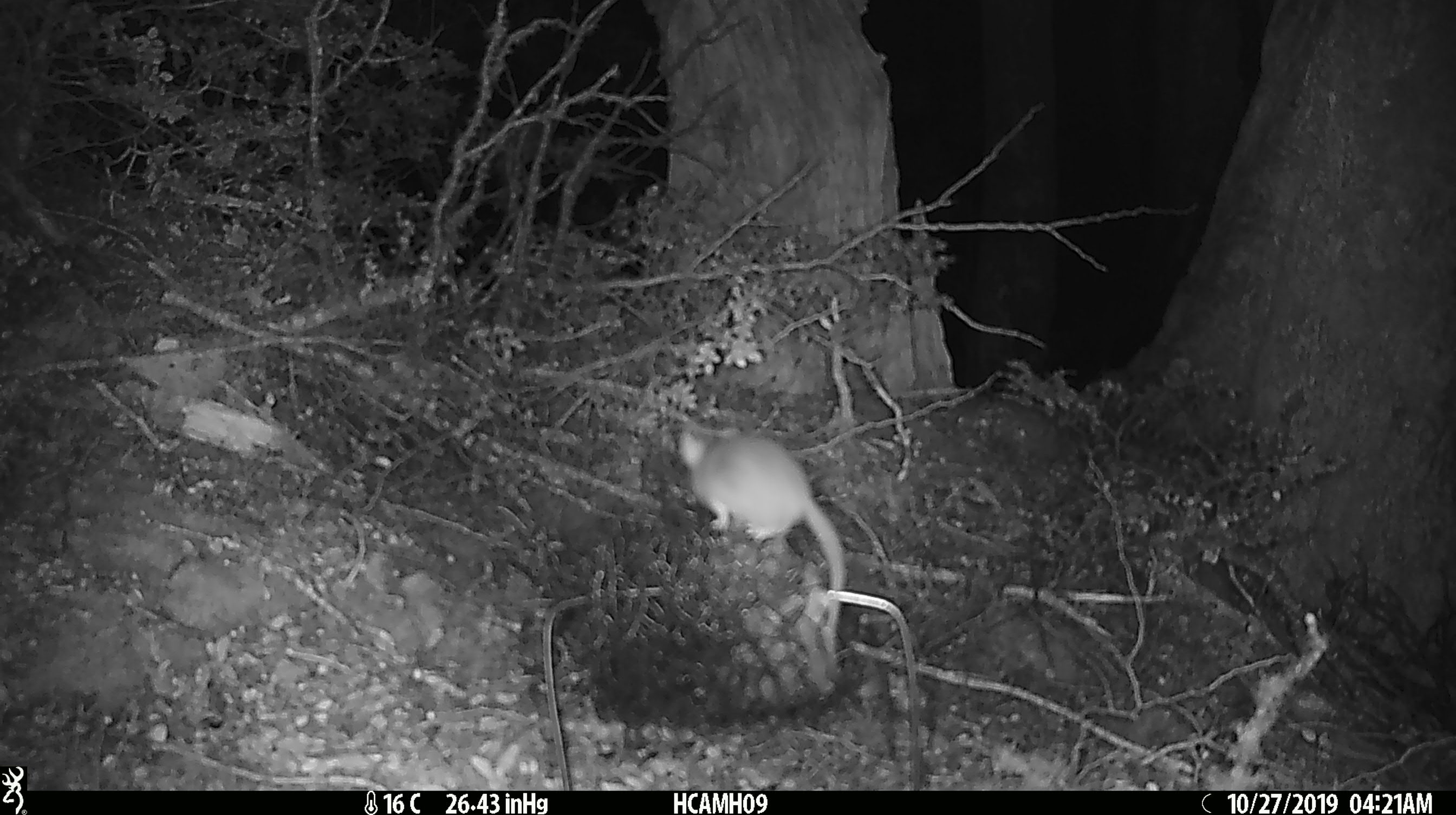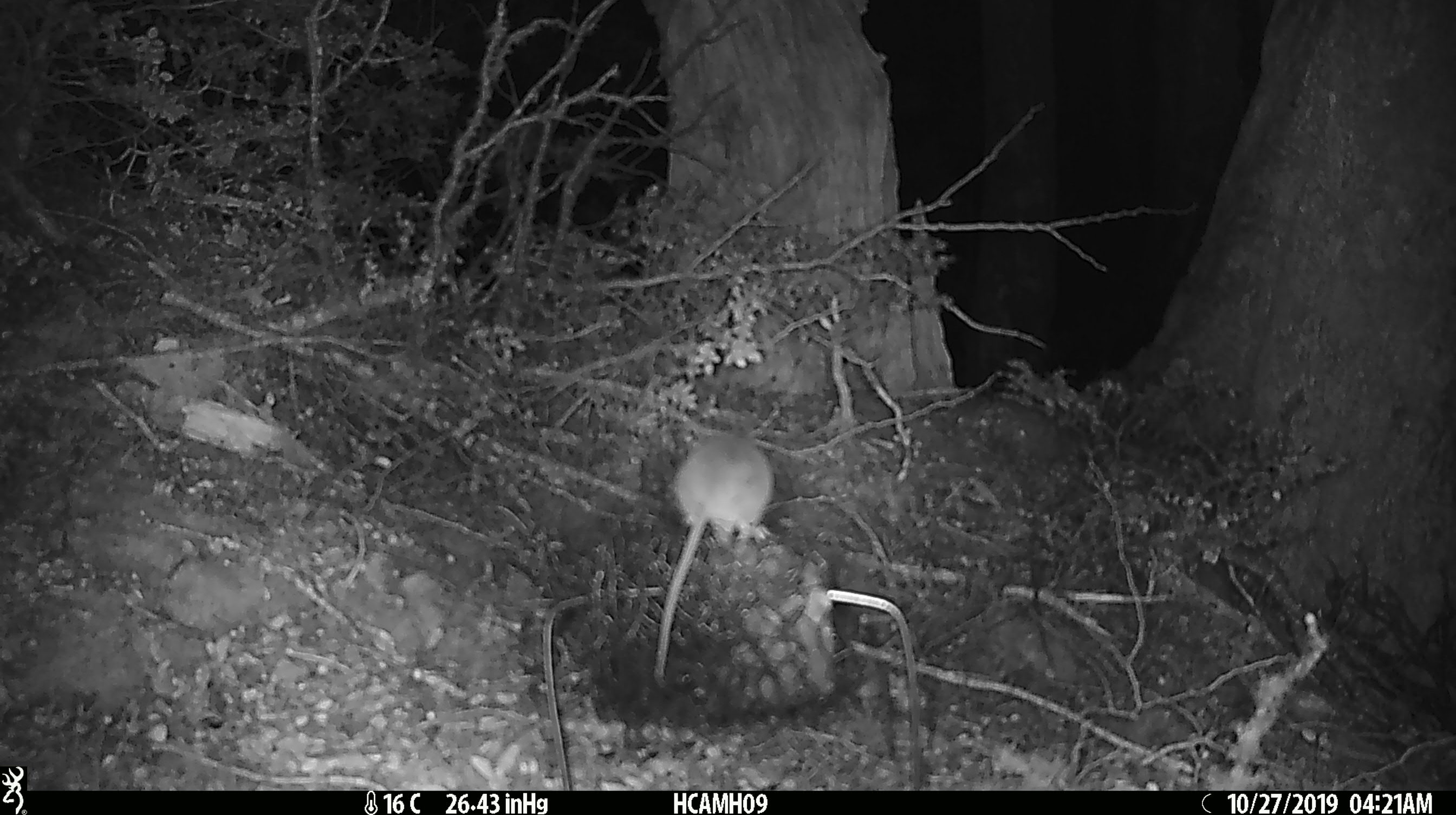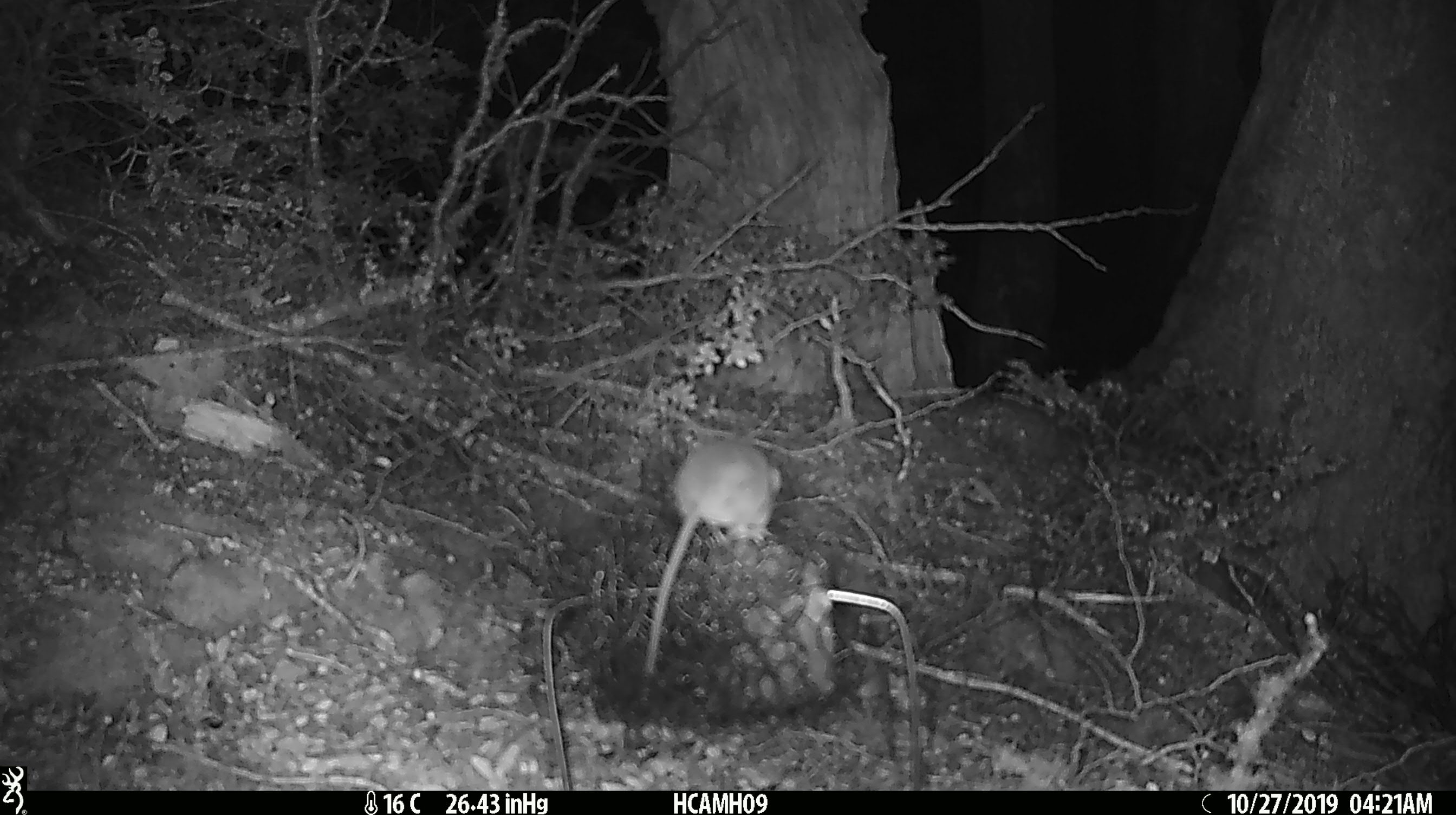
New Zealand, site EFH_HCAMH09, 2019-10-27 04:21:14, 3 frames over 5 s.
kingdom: Animalia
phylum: Chordata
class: Mammalia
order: Rodentia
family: Muridae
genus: Mus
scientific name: Mus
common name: mouse